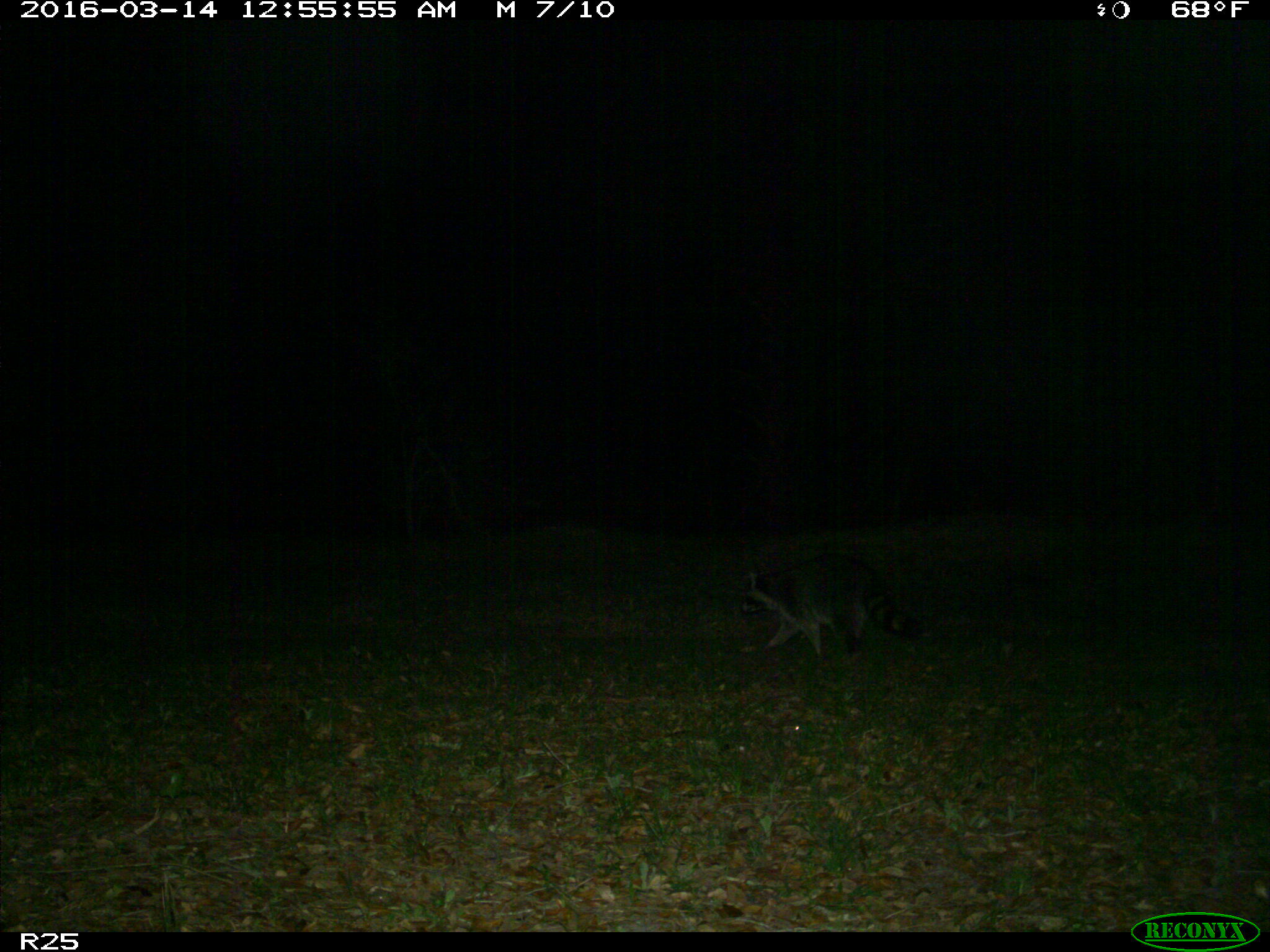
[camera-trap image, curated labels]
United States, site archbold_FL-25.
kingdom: Animalia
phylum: Chordata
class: Mammalia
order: Carnivora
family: Procyonidae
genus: Procyon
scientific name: Procyon lotor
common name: common raccoon